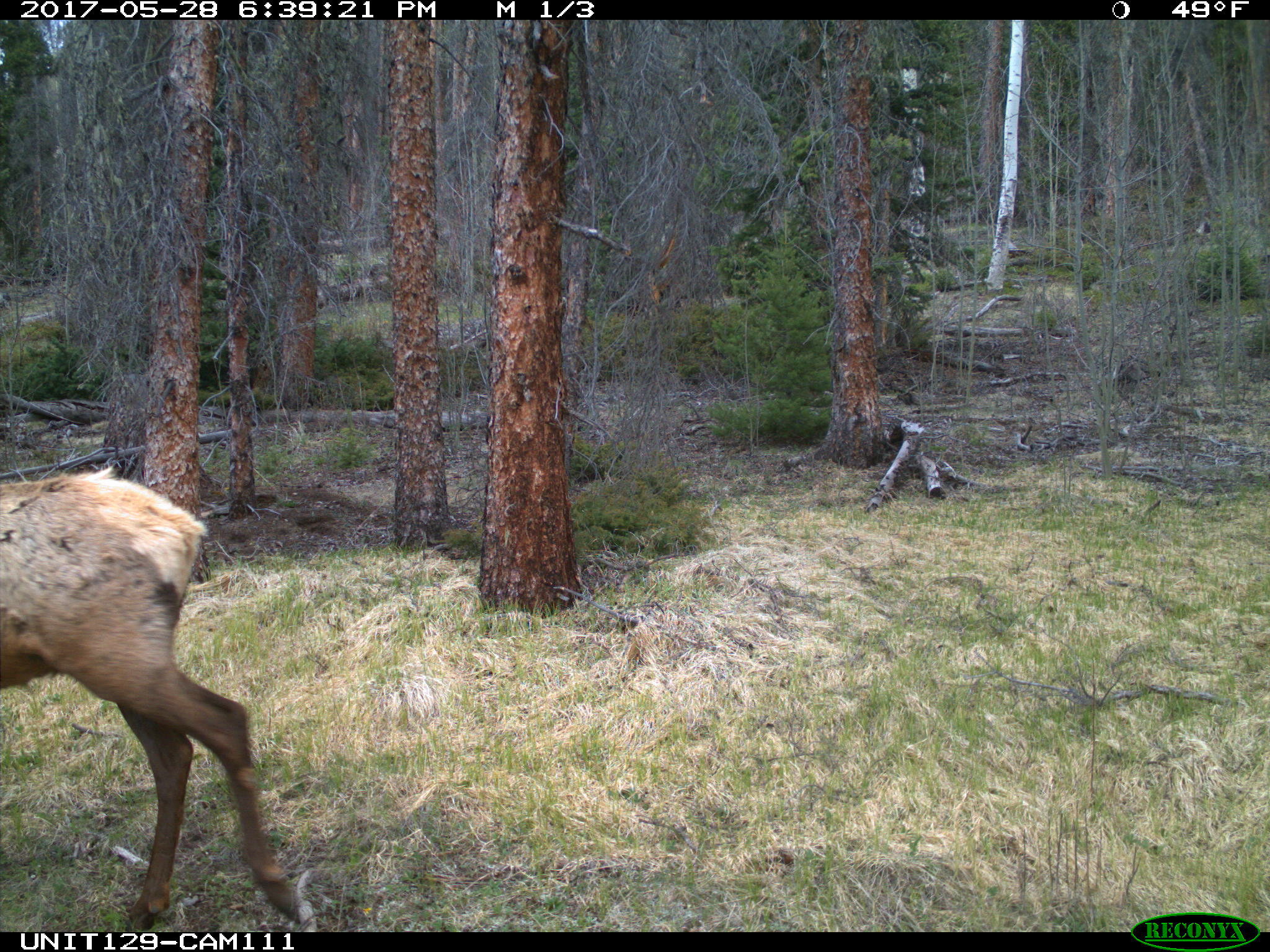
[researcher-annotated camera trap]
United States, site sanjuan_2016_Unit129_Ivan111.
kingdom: Animalia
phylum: Chordata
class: Mammalia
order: Artiodactyla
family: Cervidae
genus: Cervus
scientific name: Cervus elaphus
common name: red deer